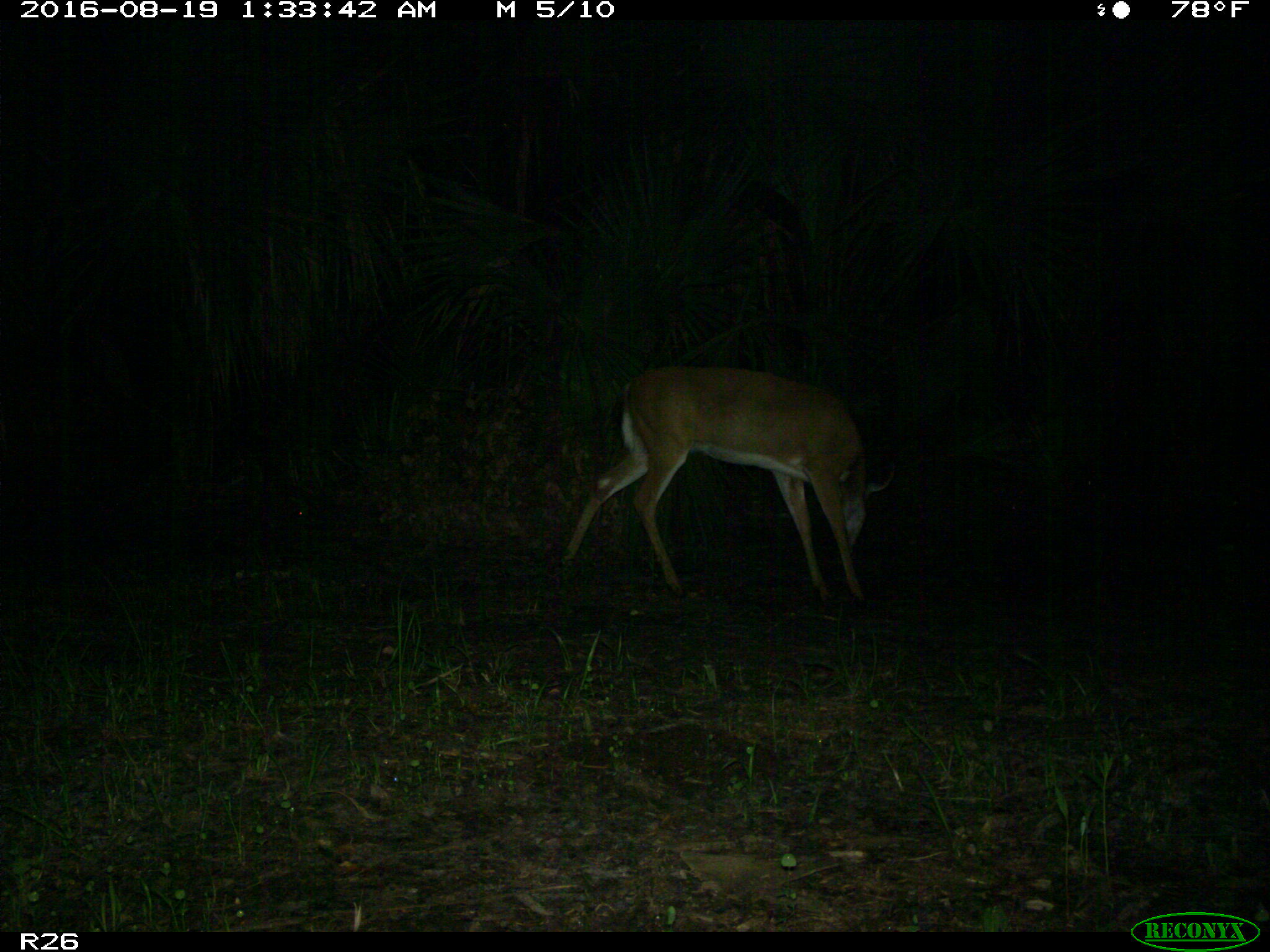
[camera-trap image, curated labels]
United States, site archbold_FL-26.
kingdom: Animalia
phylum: Chordata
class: Mammalia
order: Artiodactyla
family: Cervidae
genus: Odocoileus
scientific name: Odocoileus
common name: deer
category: unidentified deer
Unidentified deer (deer) (Odocoileus).